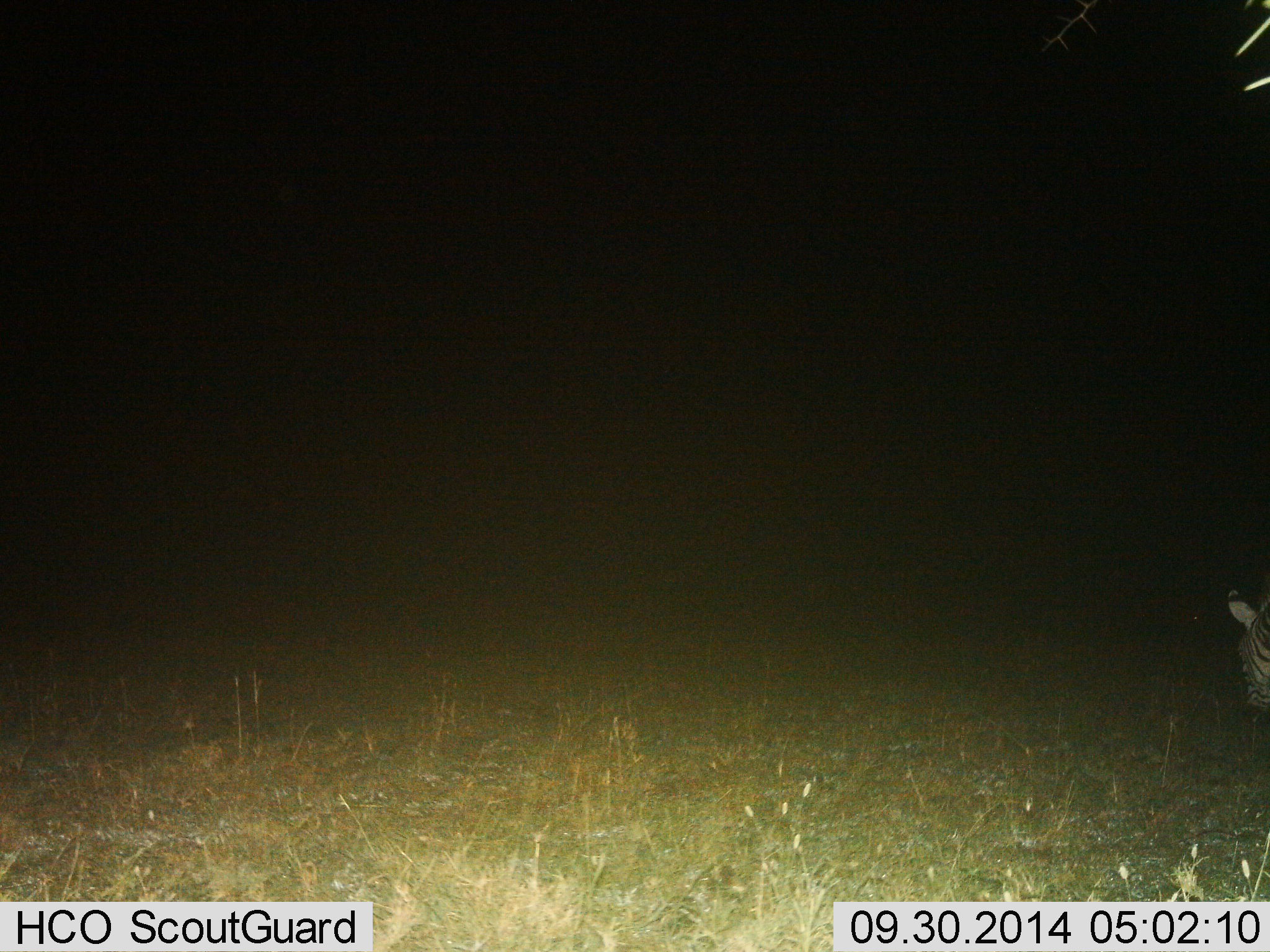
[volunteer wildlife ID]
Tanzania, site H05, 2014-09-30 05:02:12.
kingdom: Animalia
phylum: Chordata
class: Mammalia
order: Perissodactyla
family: Equidae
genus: Equus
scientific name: Equus quagga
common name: plains zebra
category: zebra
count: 1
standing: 30%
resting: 0%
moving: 10%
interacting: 0%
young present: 0%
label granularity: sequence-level